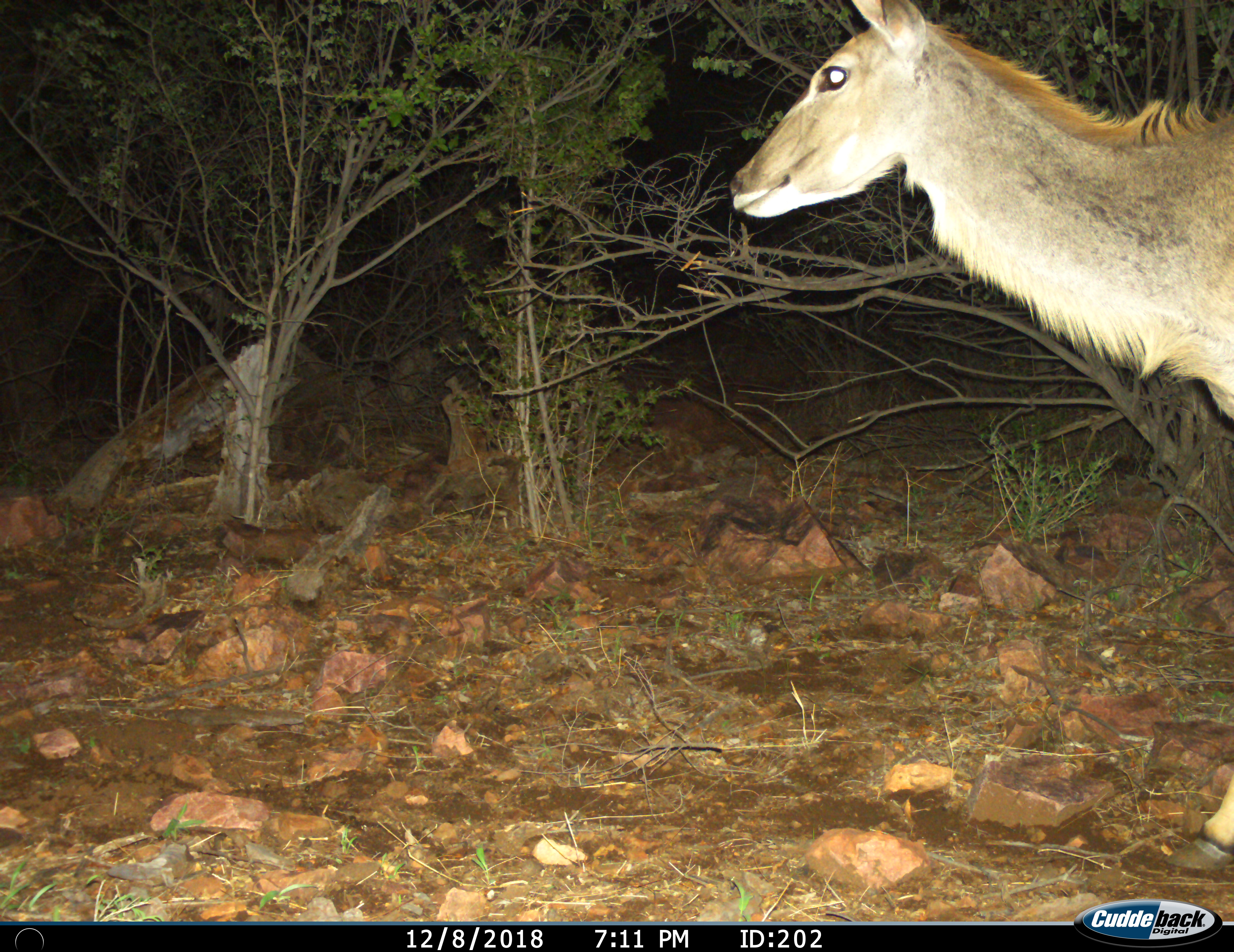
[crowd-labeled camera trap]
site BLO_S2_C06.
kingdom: Animalia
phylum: Chordata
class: Mammalia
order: Artiodactyla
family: Bovidae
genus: Tragelaphus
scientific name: Tragelaphus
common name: kudu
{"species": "kudu (Tragelaphus)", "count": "1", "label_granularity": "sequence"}